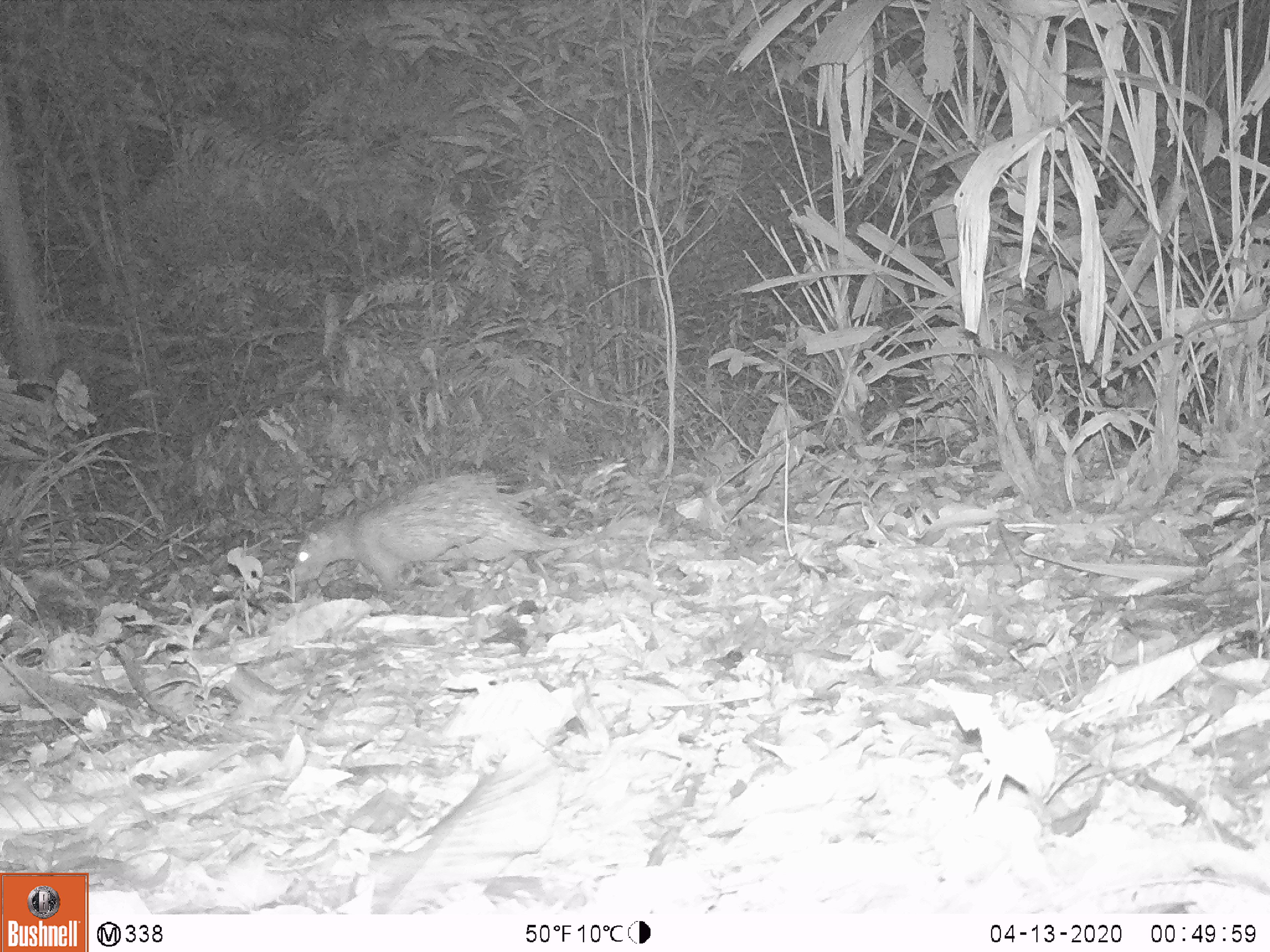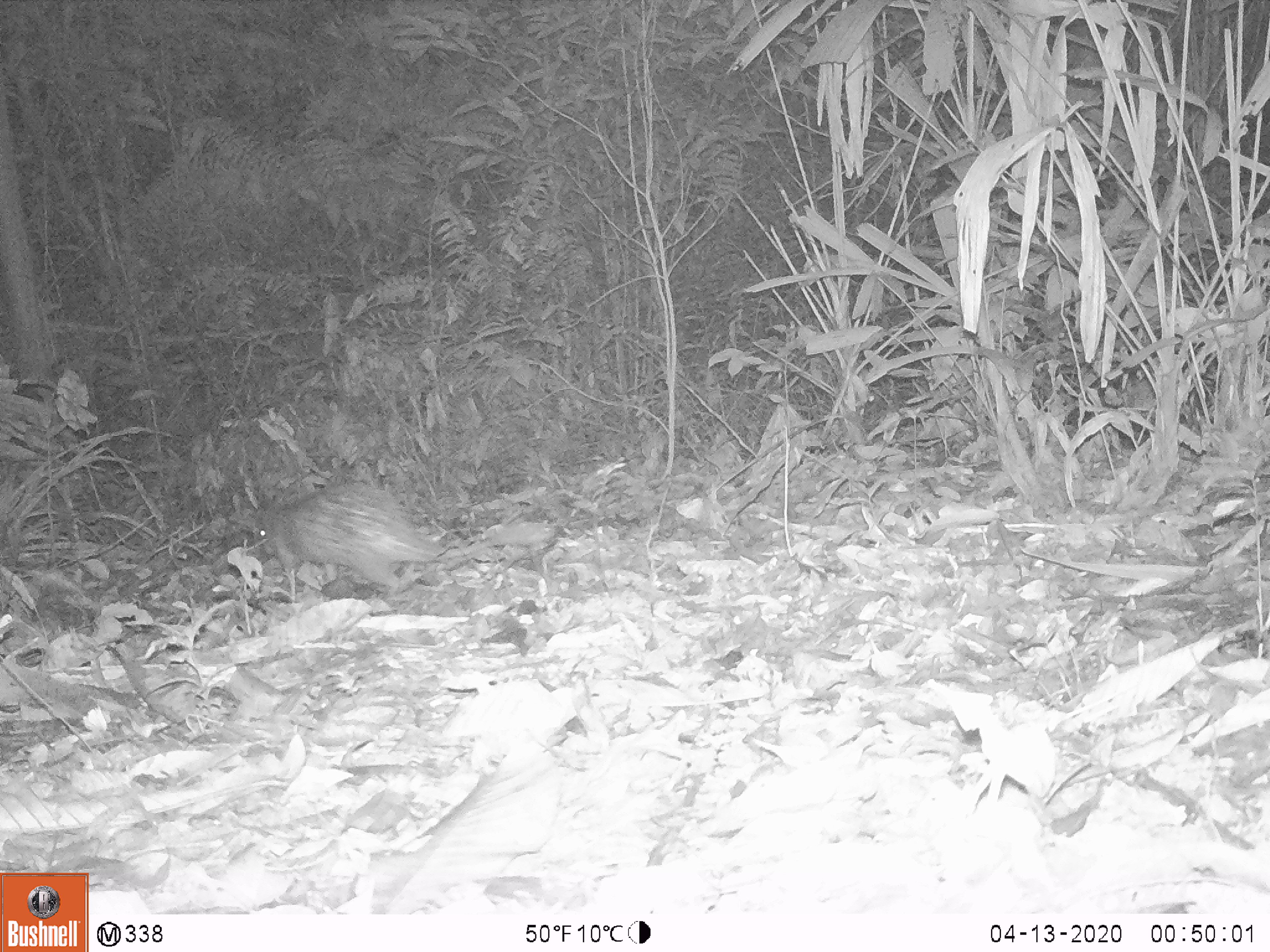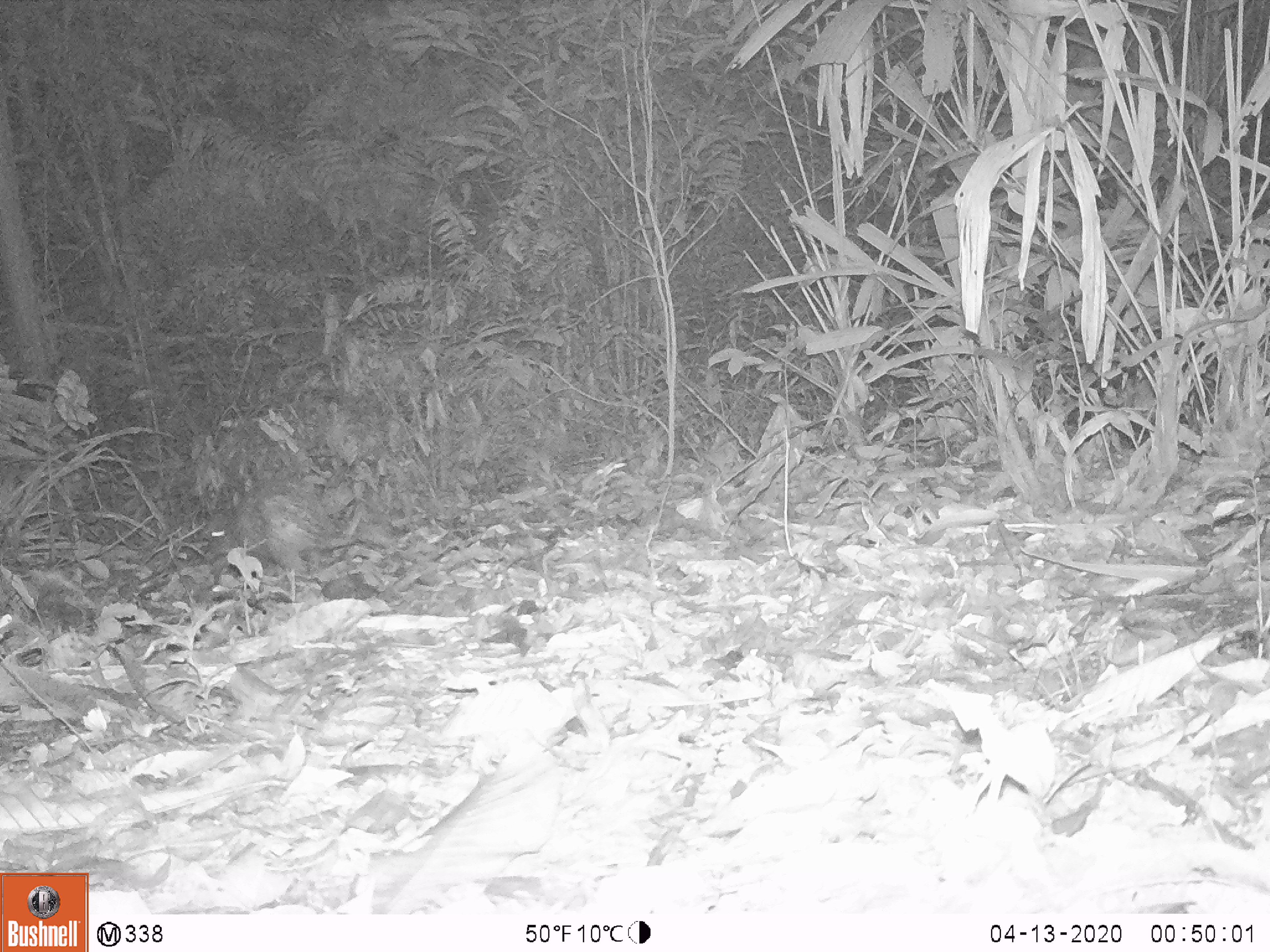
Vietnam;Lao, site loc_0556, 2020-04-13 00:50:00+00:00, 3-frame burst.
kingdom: Animalia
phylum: Chordata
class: Mammalia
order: Rodentia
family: Hystricidae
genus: Atherurus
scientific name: Atherurus macrourus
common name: asiatic brush-tailed porcupine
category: asiatic brush tailed porcupine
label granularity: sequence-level